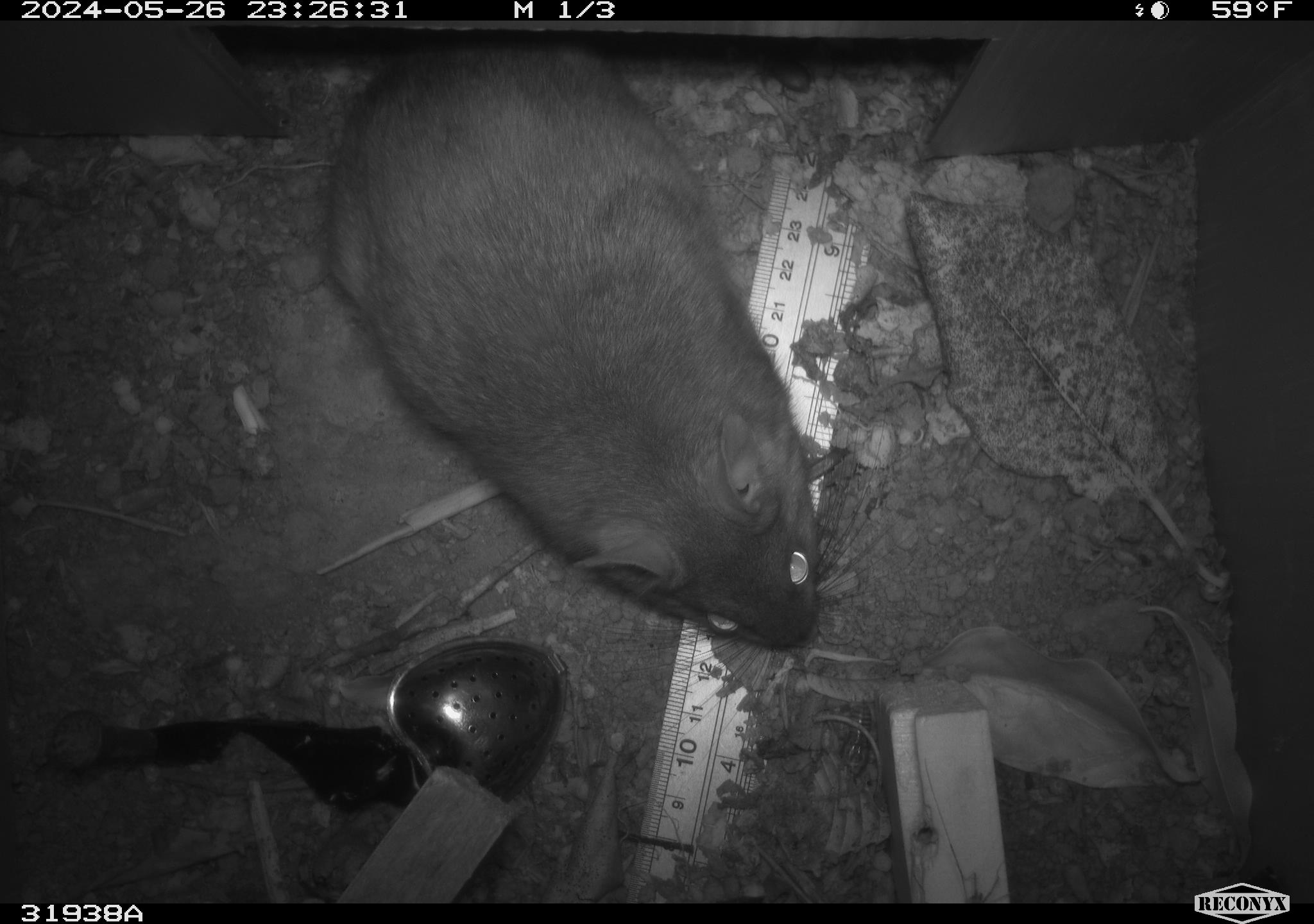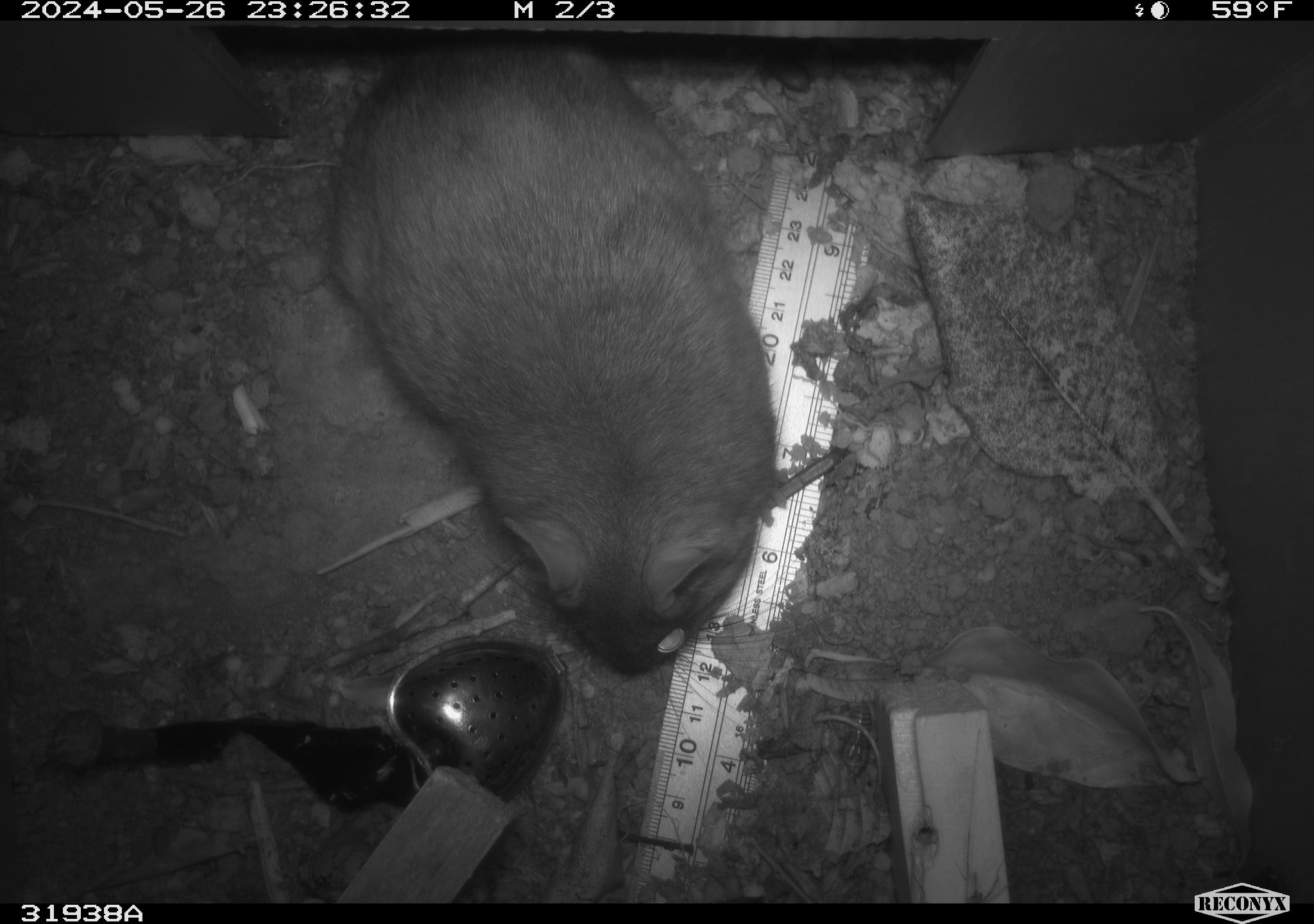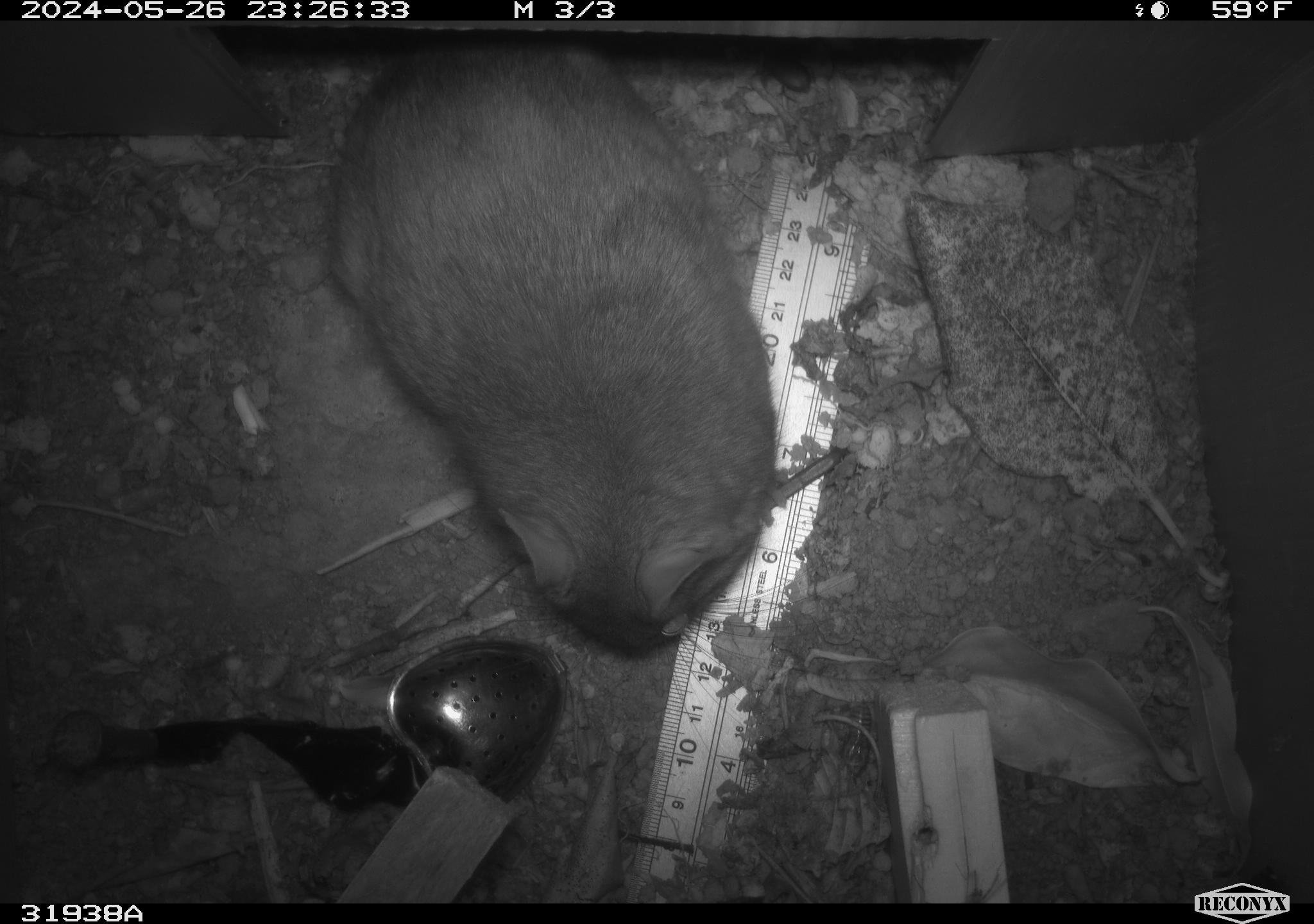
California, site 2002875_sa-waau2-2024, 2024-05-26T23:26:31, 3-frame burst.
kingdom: Animalia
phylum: Chordata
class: Mammalia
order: Rodentia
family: Cricetidae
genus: Neotoma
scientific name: Neotoma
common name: pack rat or woodrat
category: neotoma species